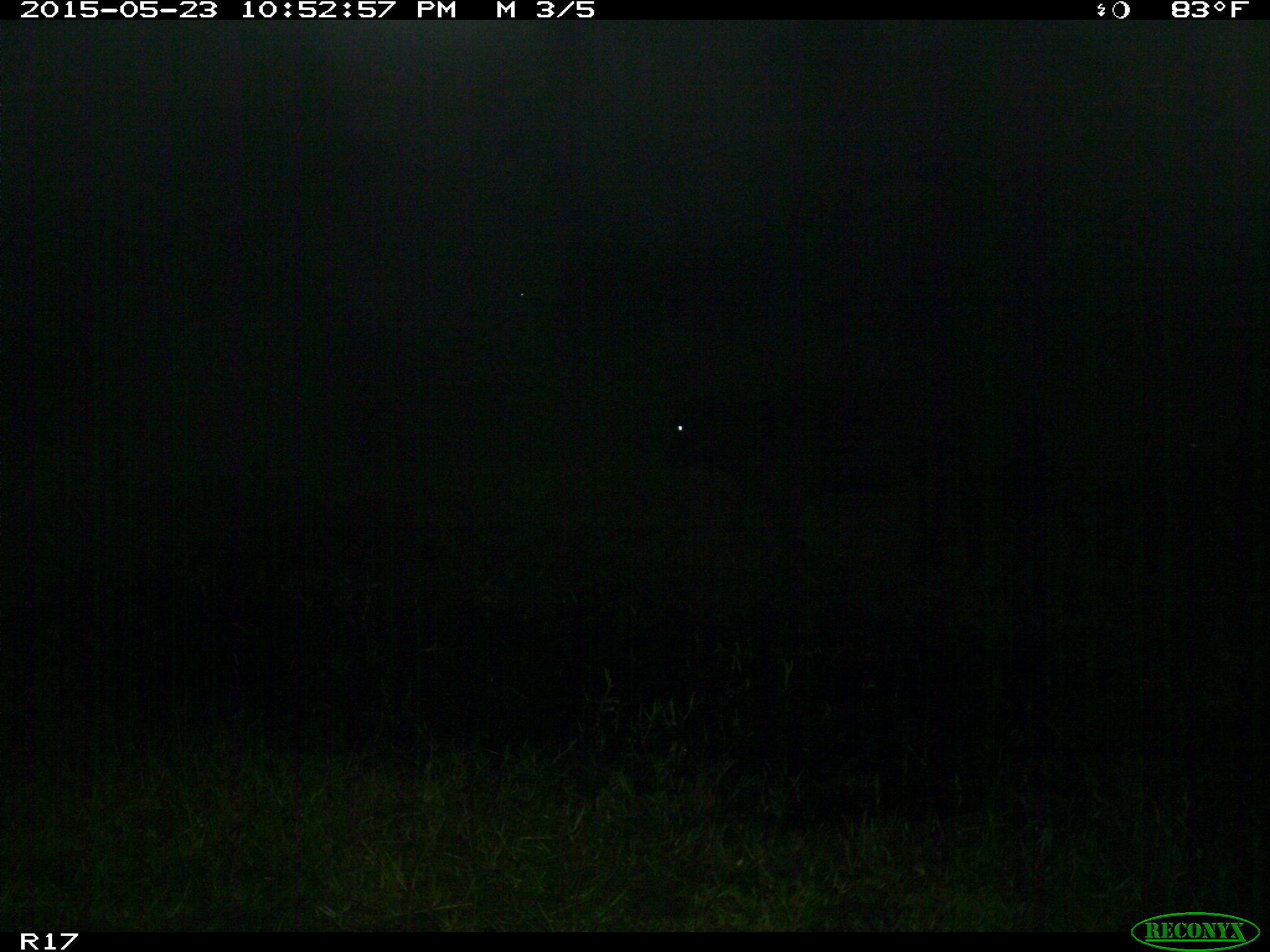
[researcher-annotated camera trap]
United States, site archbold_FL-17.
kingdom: Animalia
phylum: Chordata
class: Mammalia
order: Artiodactyla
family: Bovidae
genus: Bos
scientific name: Bos taurus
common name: domestic cow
Bos taurus (domestic cow).